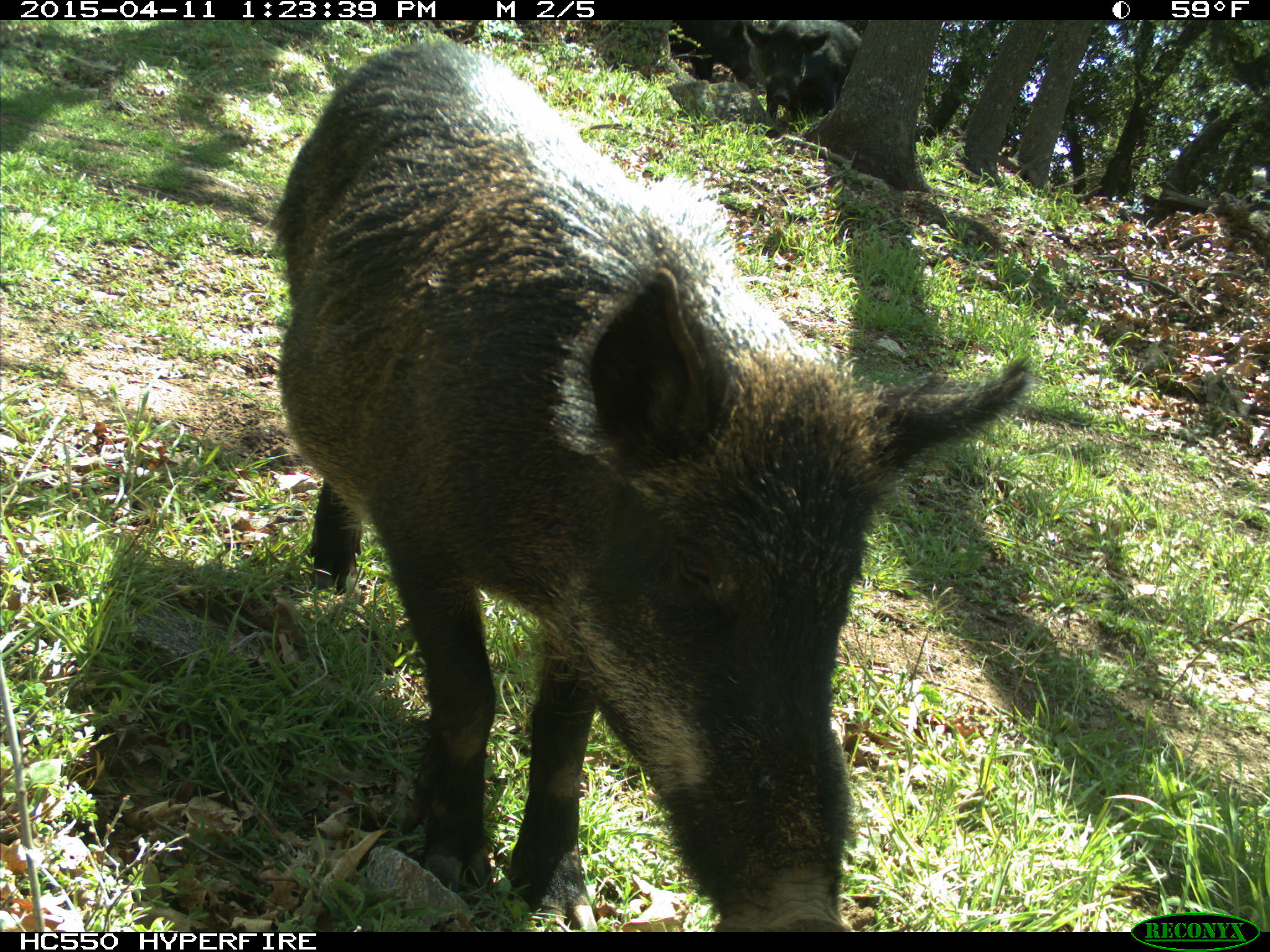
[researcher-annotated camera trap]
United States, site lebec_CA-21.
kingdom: Animalia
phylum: Chordata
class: Mammalia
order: Artiodactyla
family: Suidae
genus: Sus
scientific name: Sus scrofa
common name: wild boar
Sus scrofa (wild boar).